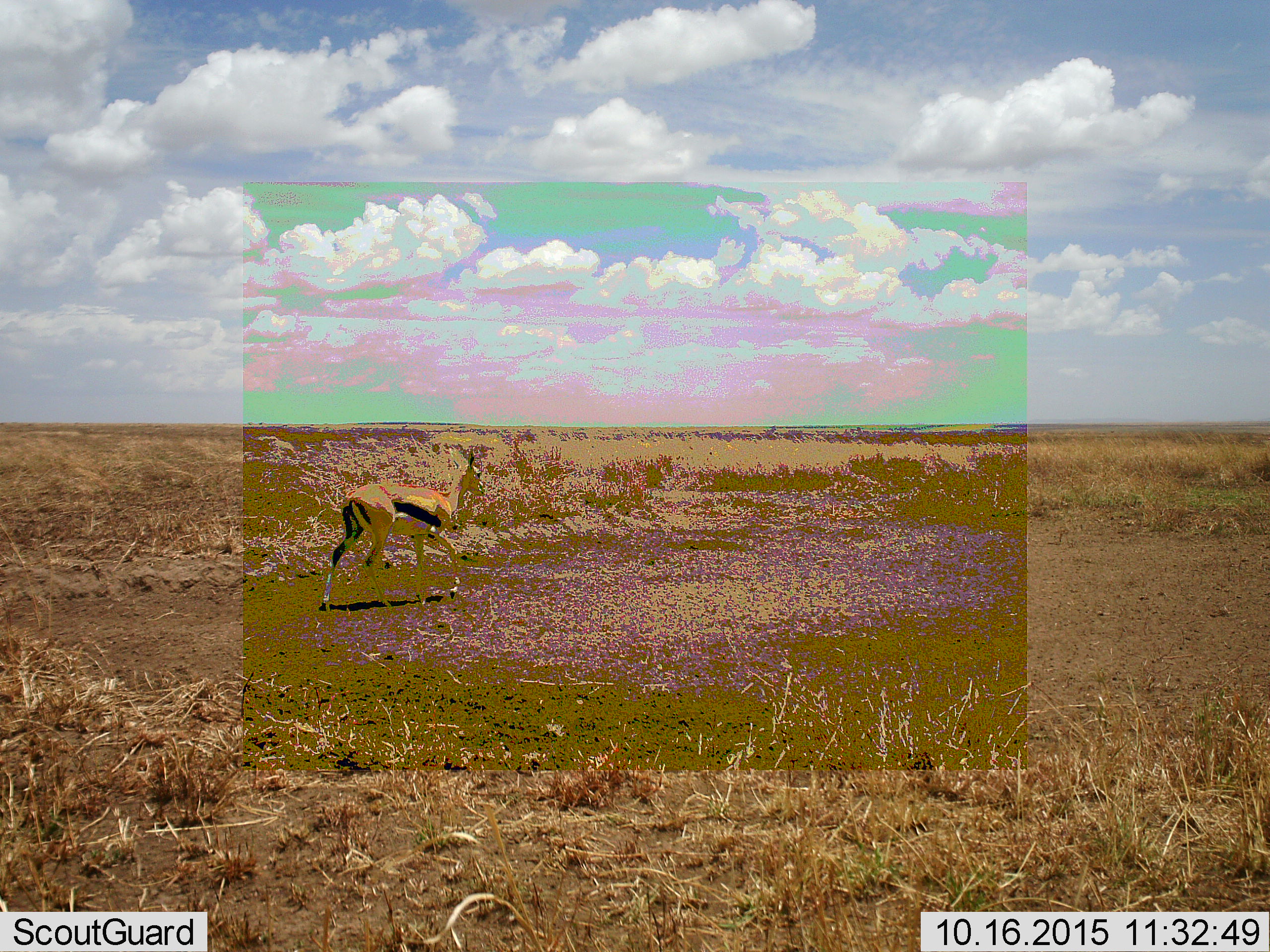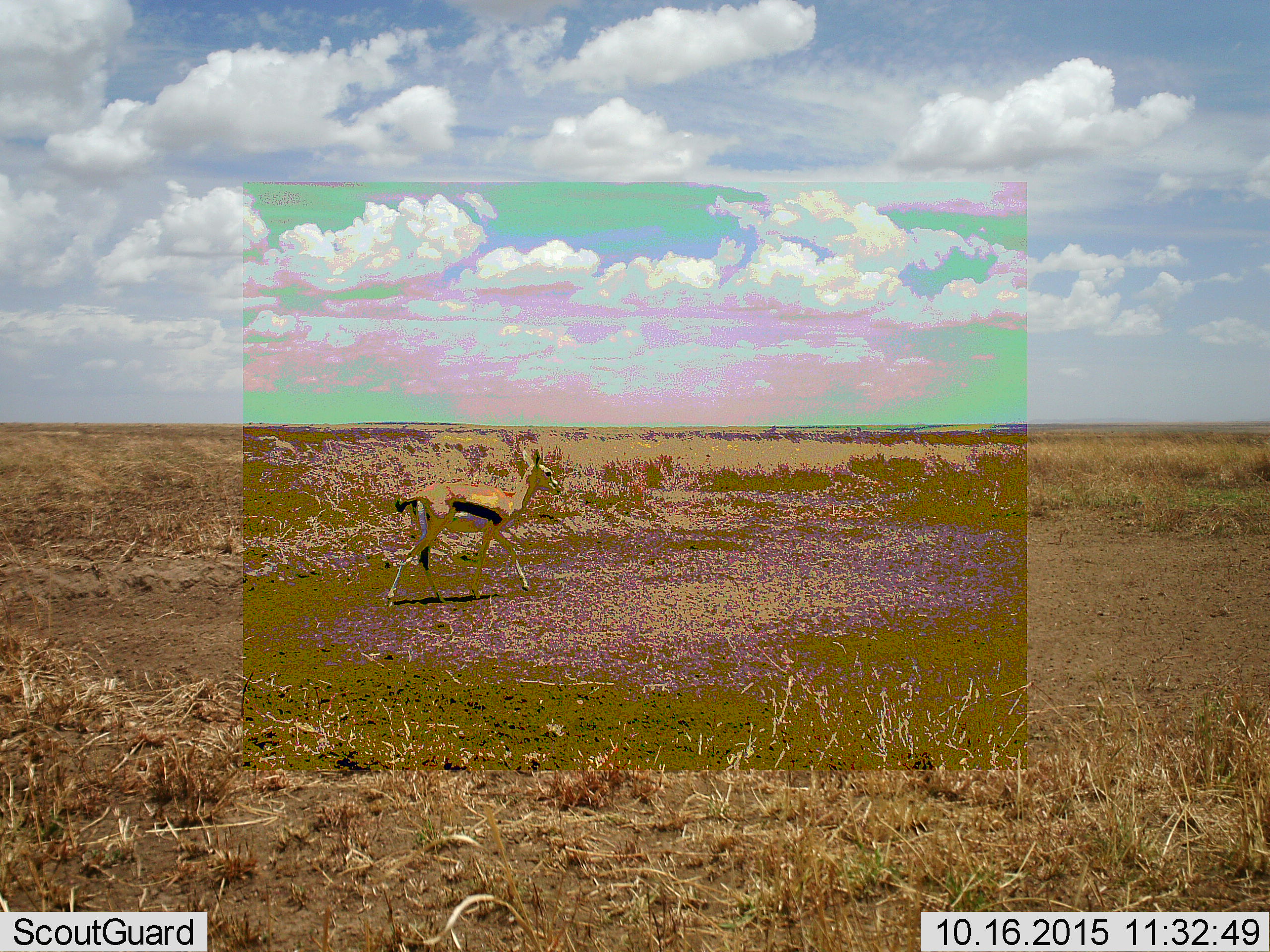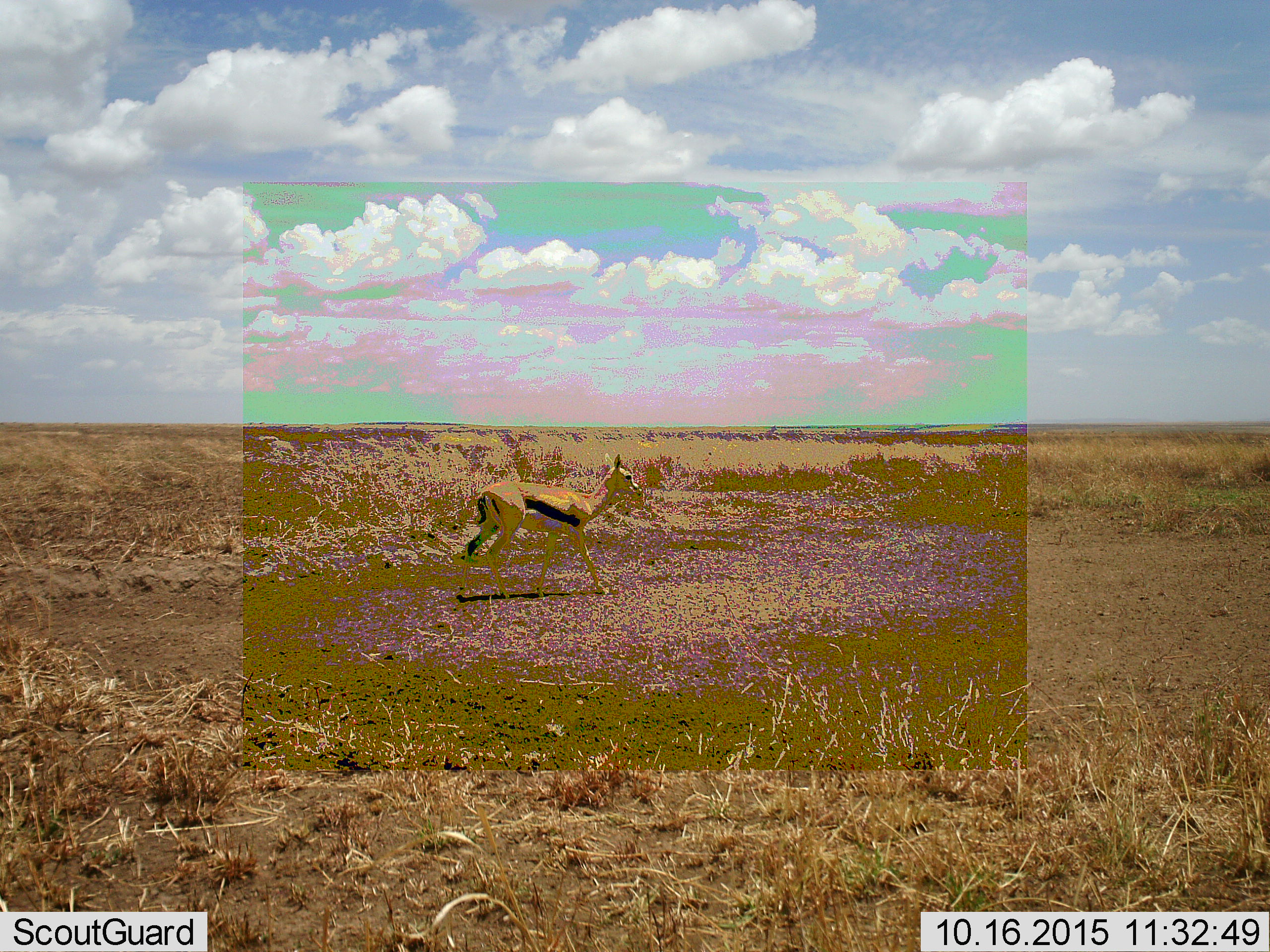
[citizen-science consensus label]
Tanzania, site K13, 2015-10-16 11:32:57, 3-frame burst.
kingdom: Animalia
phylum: Chordata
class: Mammalia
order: Artiodactyla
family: Bovidae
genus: Eudorcas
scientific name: Eudorcas thomsonii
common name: thomson's gazelle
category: gazellethomsons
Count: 1.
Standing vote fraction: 22%.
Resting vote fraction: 0%.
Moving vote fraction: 78%.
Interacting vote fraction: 0%.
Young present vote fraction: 0%.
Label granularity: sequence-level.